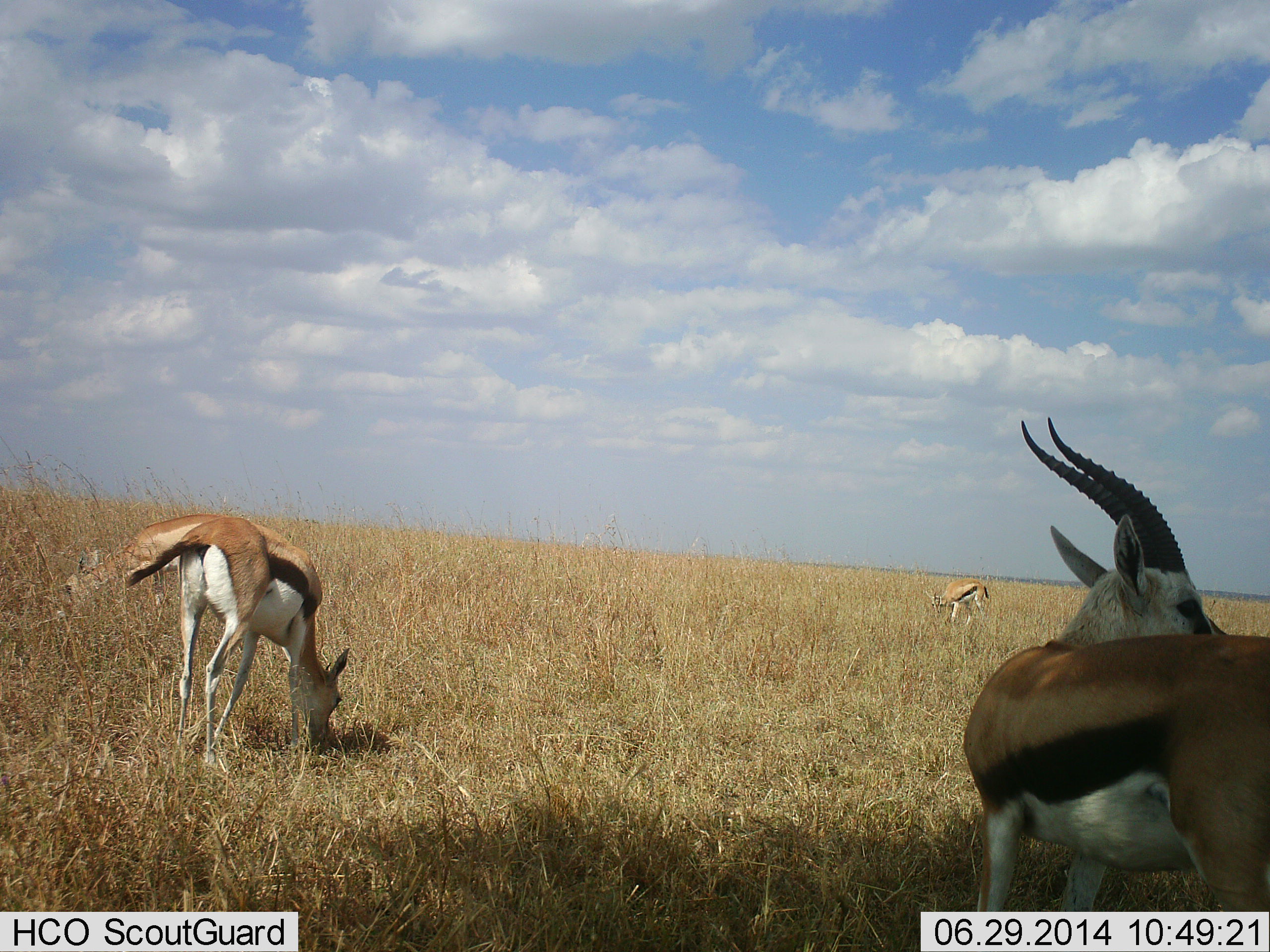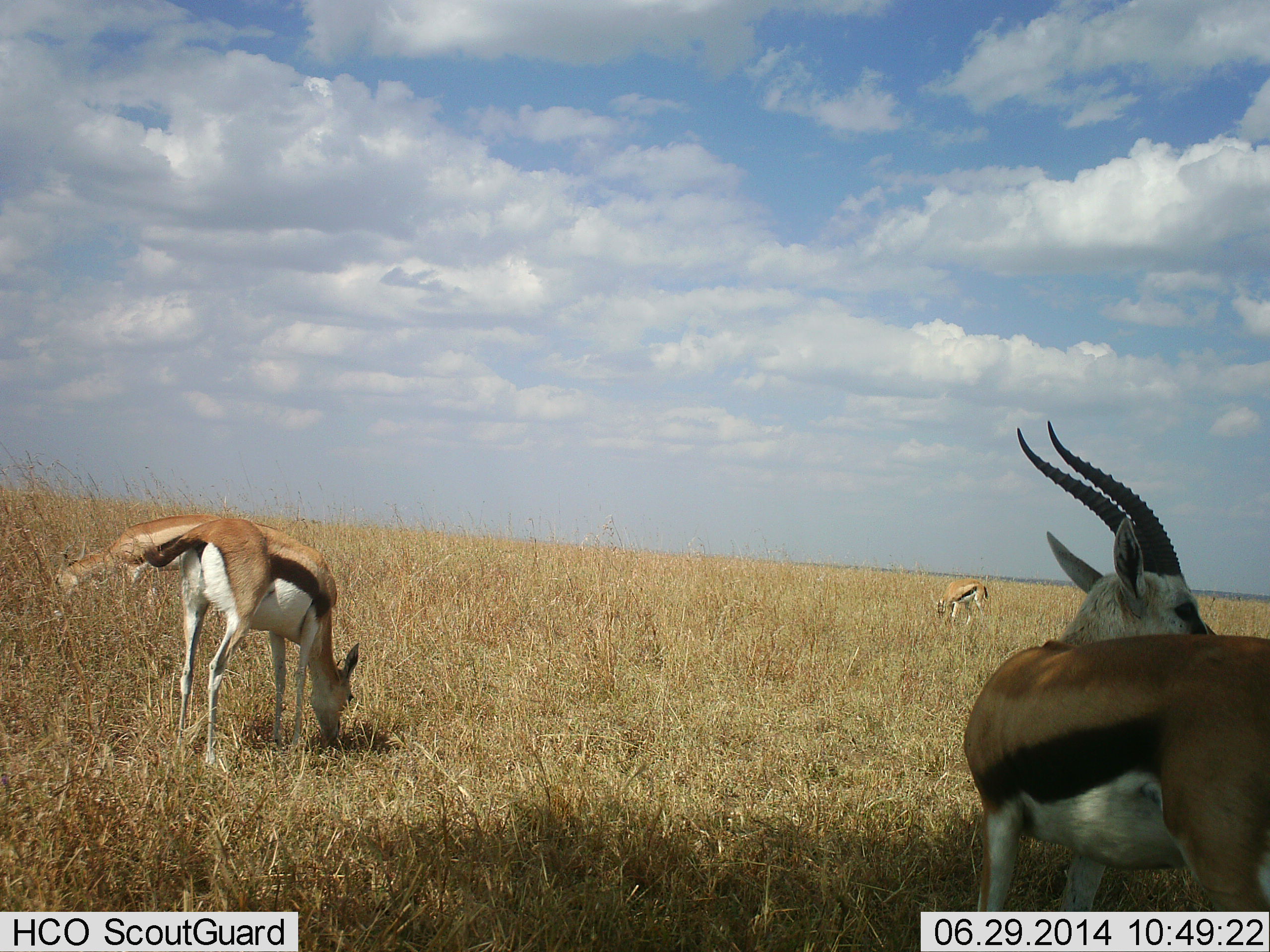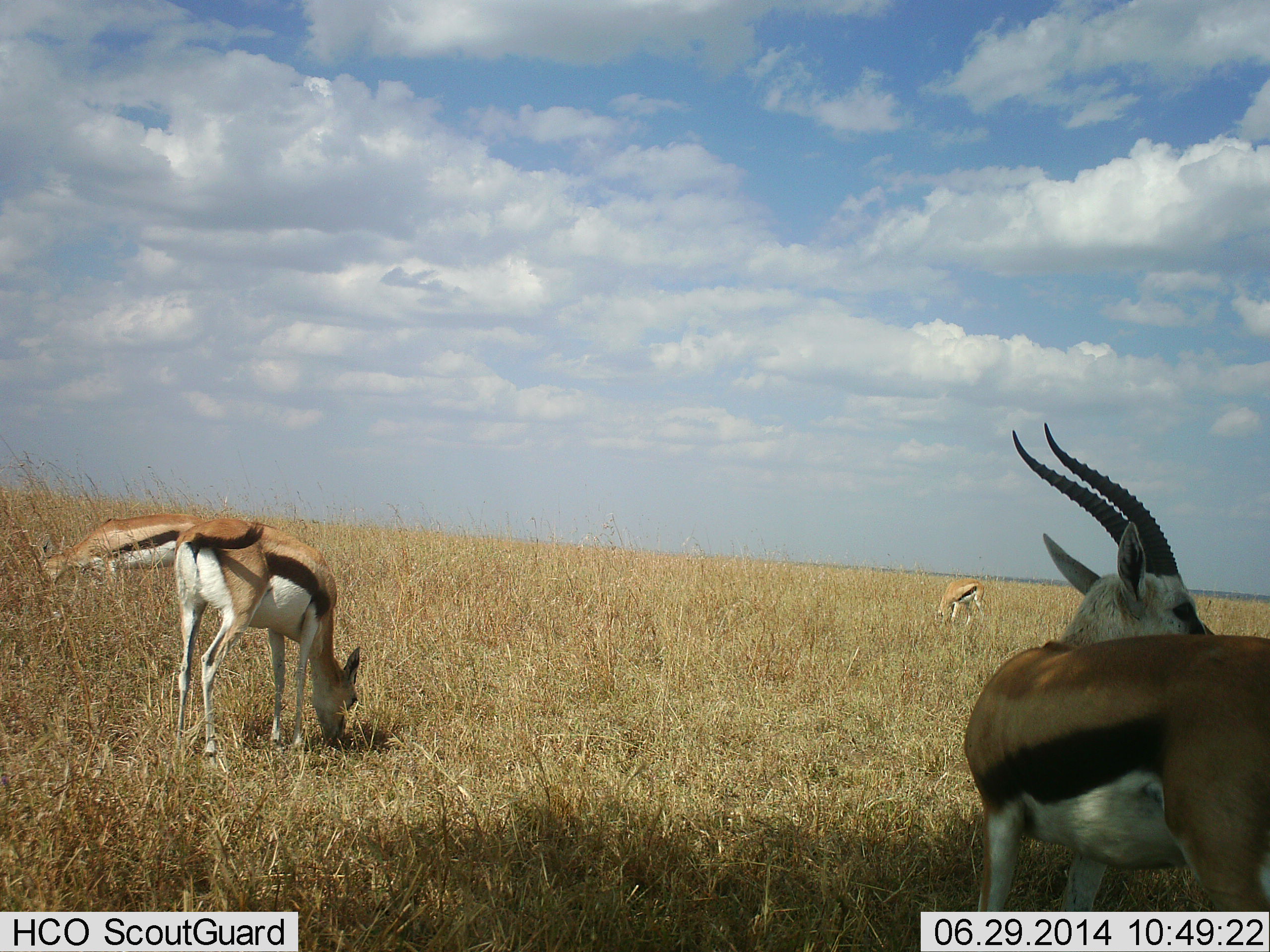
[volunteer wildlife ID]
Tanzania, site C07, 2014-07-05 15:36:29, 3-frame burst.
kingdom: Animalia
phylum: Chordata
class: Mammalia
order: Artiodactyla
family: Bovidae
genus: Eudorcas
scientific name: Eudorcas thomsonii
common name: thomson's gazelle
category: gazellethomsons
Gazellethomsons (thomson's gazelle) (Eudorcas thomsonii), count 4. Behavior (volunteer vote fractions): standing 80%, resting 0%, moving 0%, interacting 0%. Young present (vote fraction): 0%. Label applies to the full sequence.